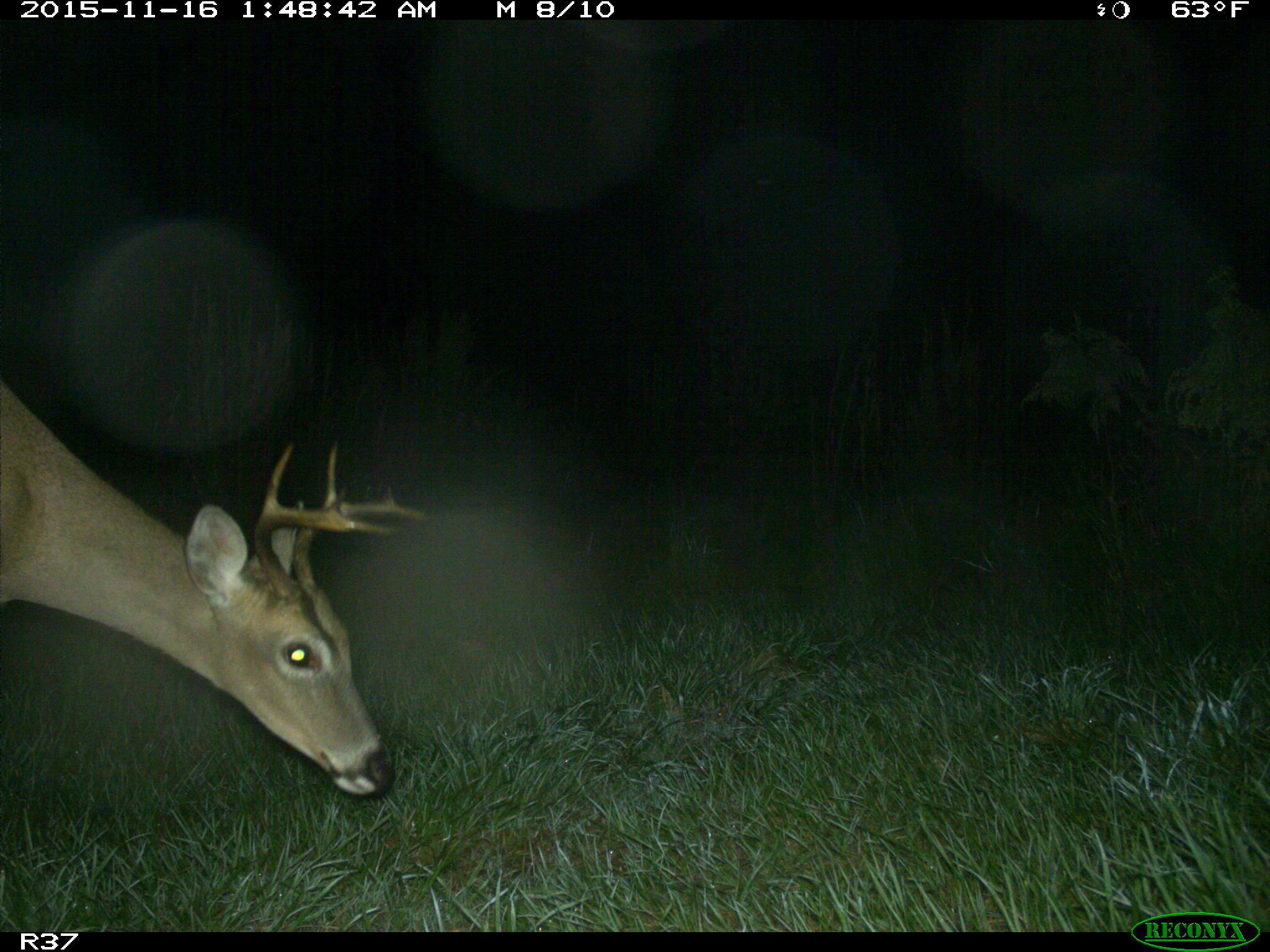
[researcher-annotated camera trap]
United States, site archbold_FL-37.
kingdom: Animalia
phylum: Chordata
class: Mammalia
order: Artiodactyla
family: Cervidae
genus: Odocoileus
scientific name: Odocoileus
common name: deer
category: unidentified deer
Unidentified deer (deer) (Odocoileus).